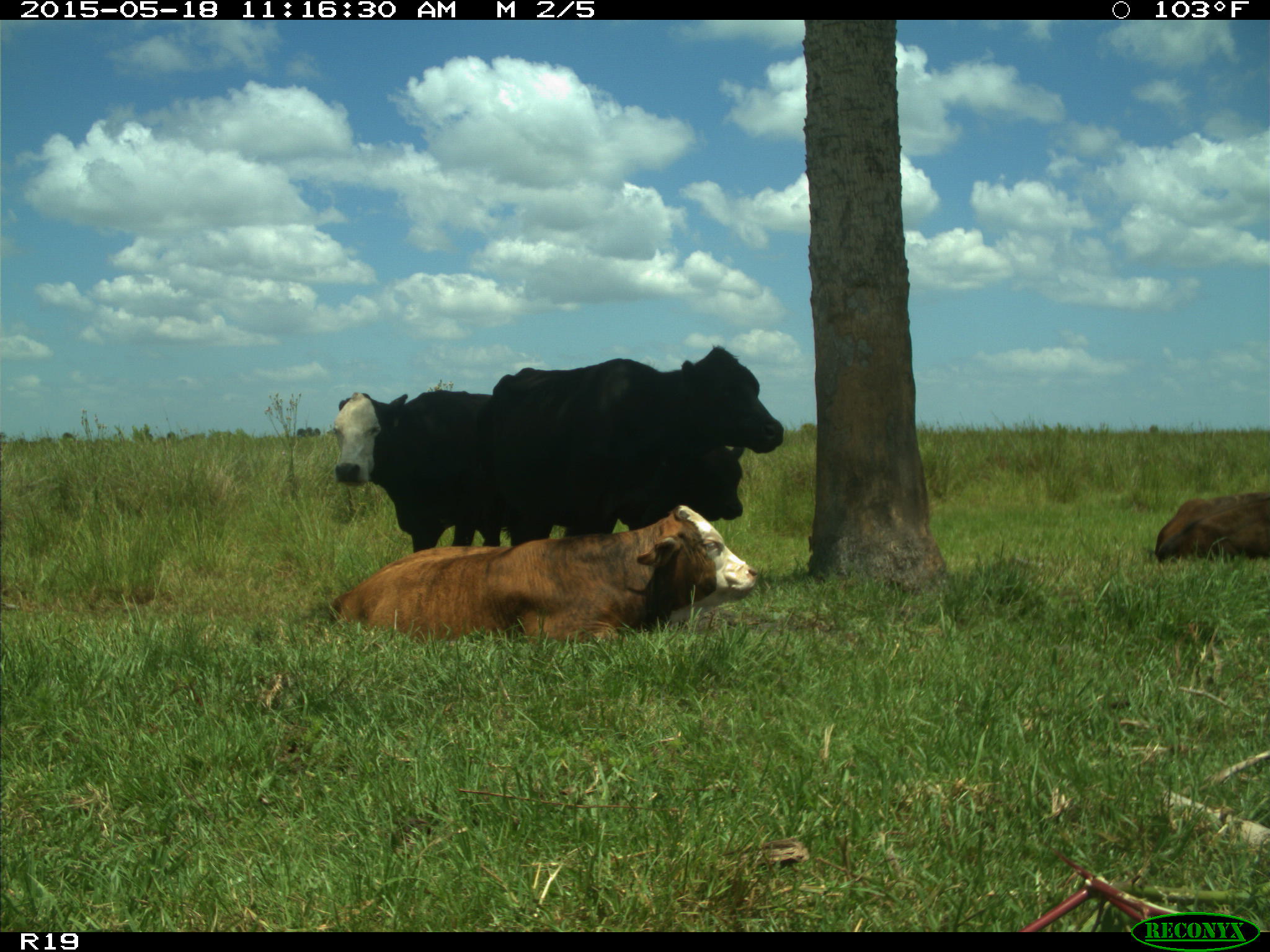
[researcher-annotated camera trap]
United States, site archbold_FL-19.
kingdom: Animalia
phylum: Chordata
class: Mammalia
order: Artiodactyla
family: Bovidae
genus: Bos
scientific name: Bos taurus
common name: domestic cow